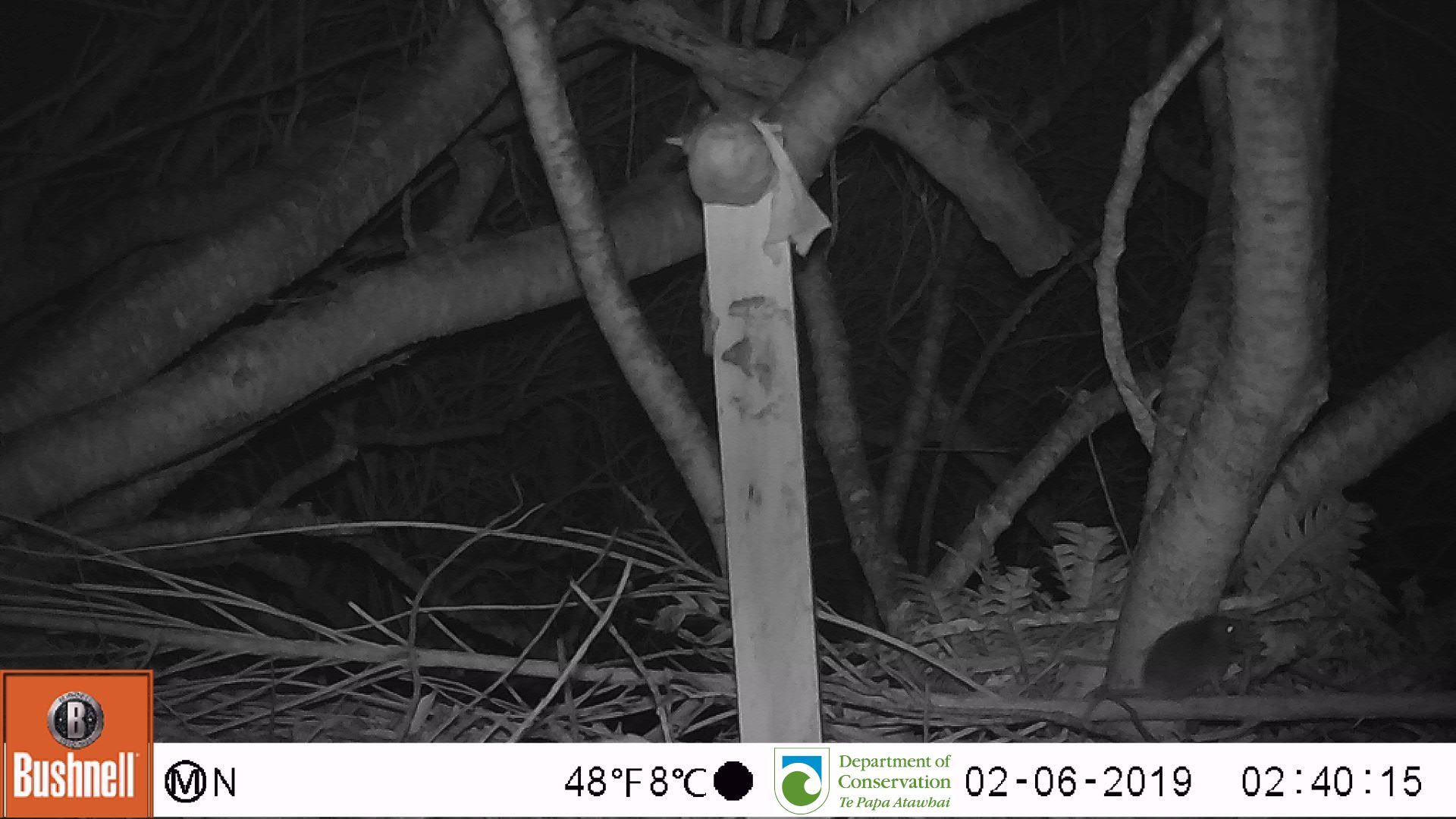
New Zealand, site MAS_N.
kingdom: Animalia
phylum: Chordata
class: Mammalia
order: Rodentia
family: Muridae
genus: Mus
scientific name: Mus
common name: mouse